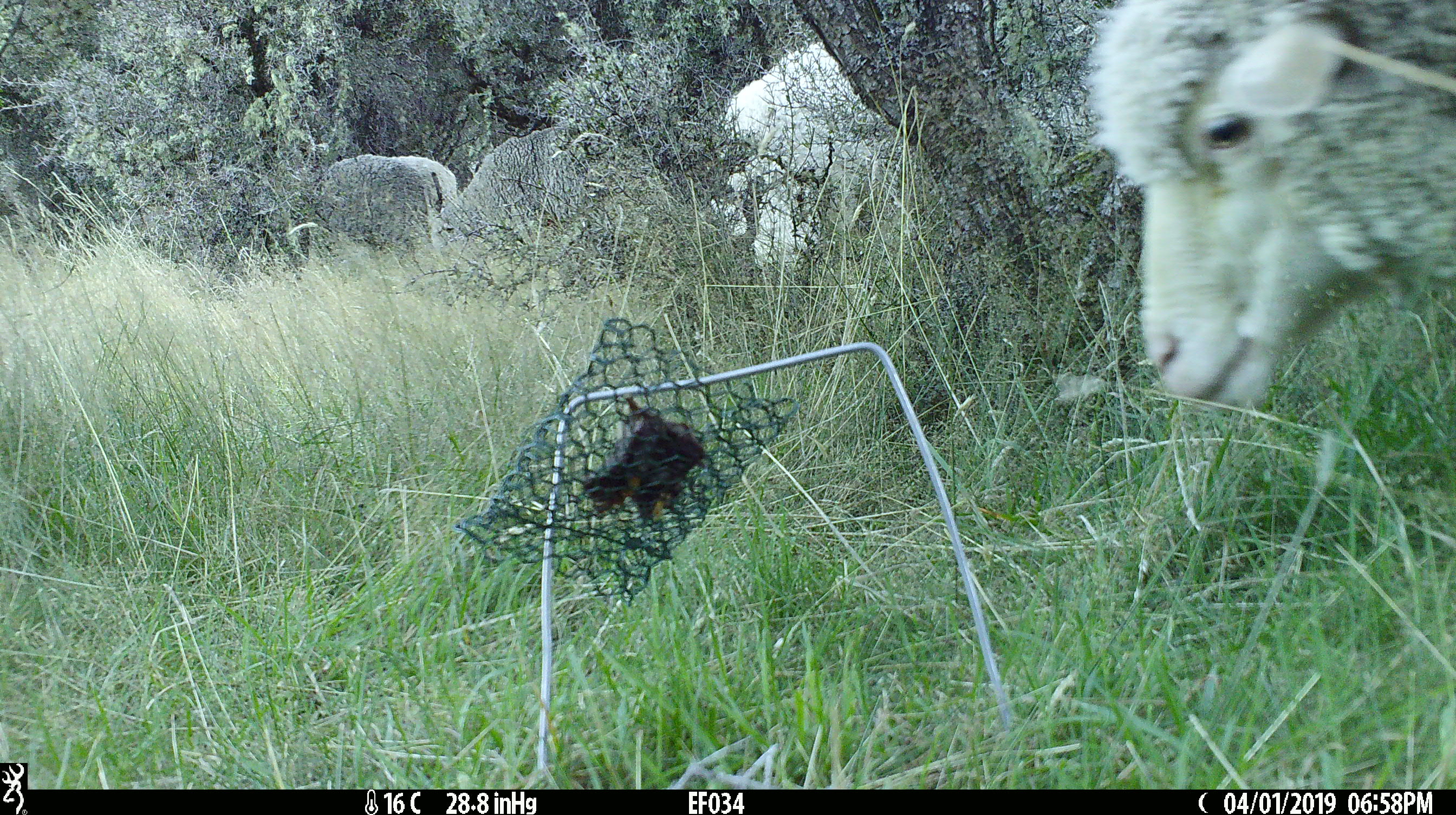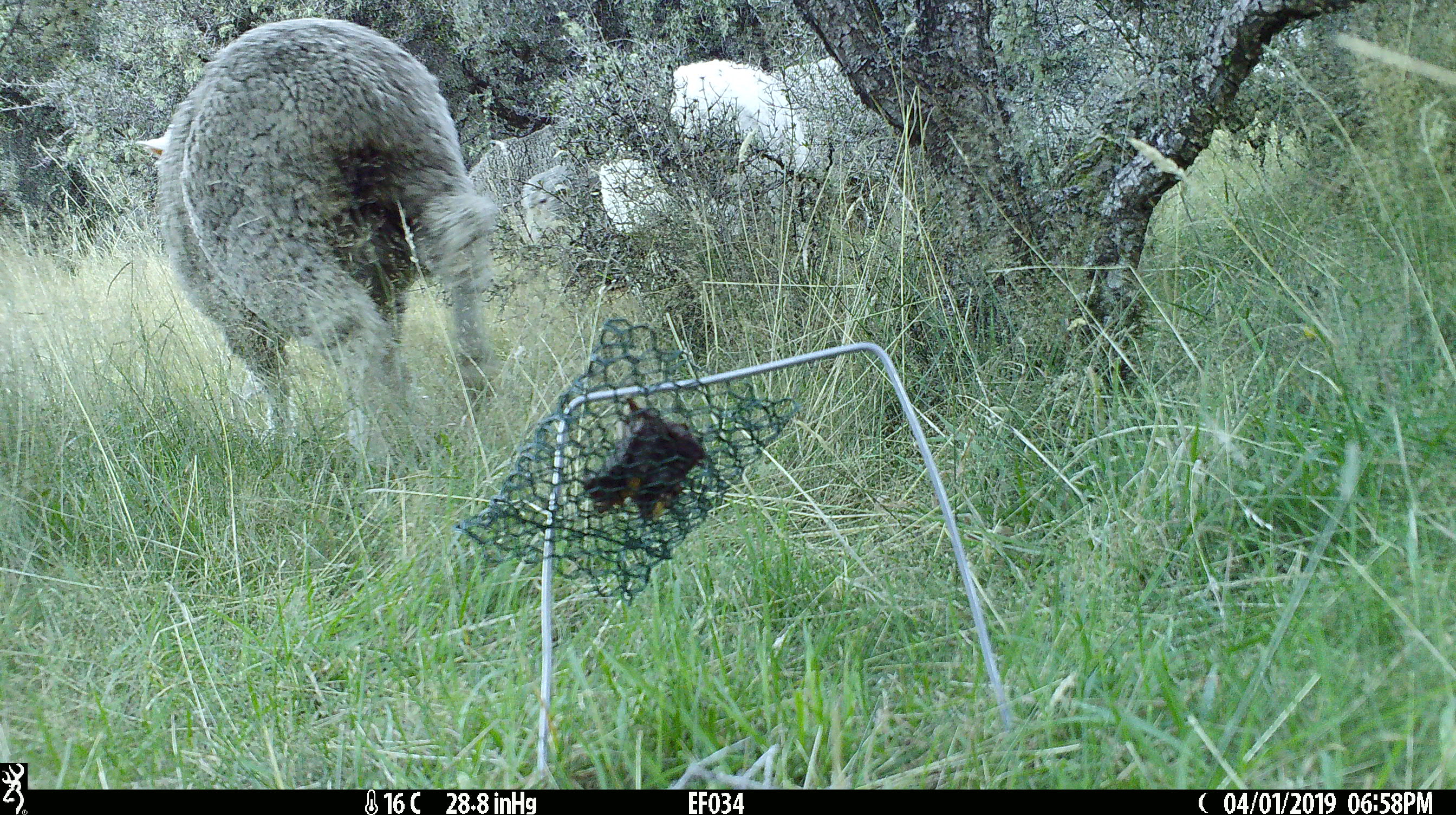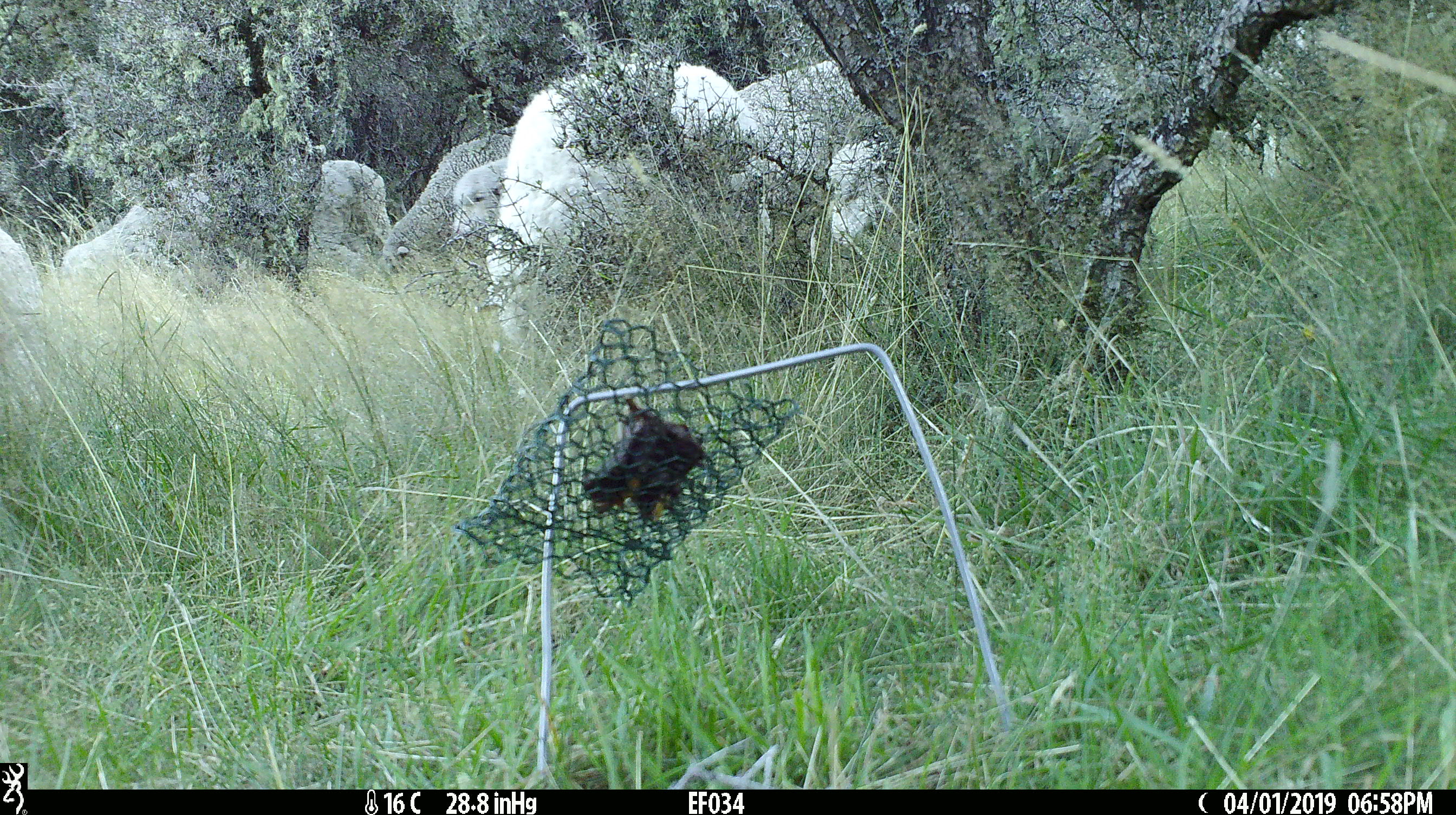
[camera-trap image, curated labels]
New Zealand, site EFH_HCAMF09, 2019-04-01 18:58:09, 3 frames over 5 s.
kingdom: Animalia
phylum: Chordata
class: Mammalia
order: Artiodactyla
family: Bovidae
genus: Ovis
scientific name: Ovis aries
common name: domestic sheep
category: sheep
Sheep (domestic sheep) (Ovis aries).